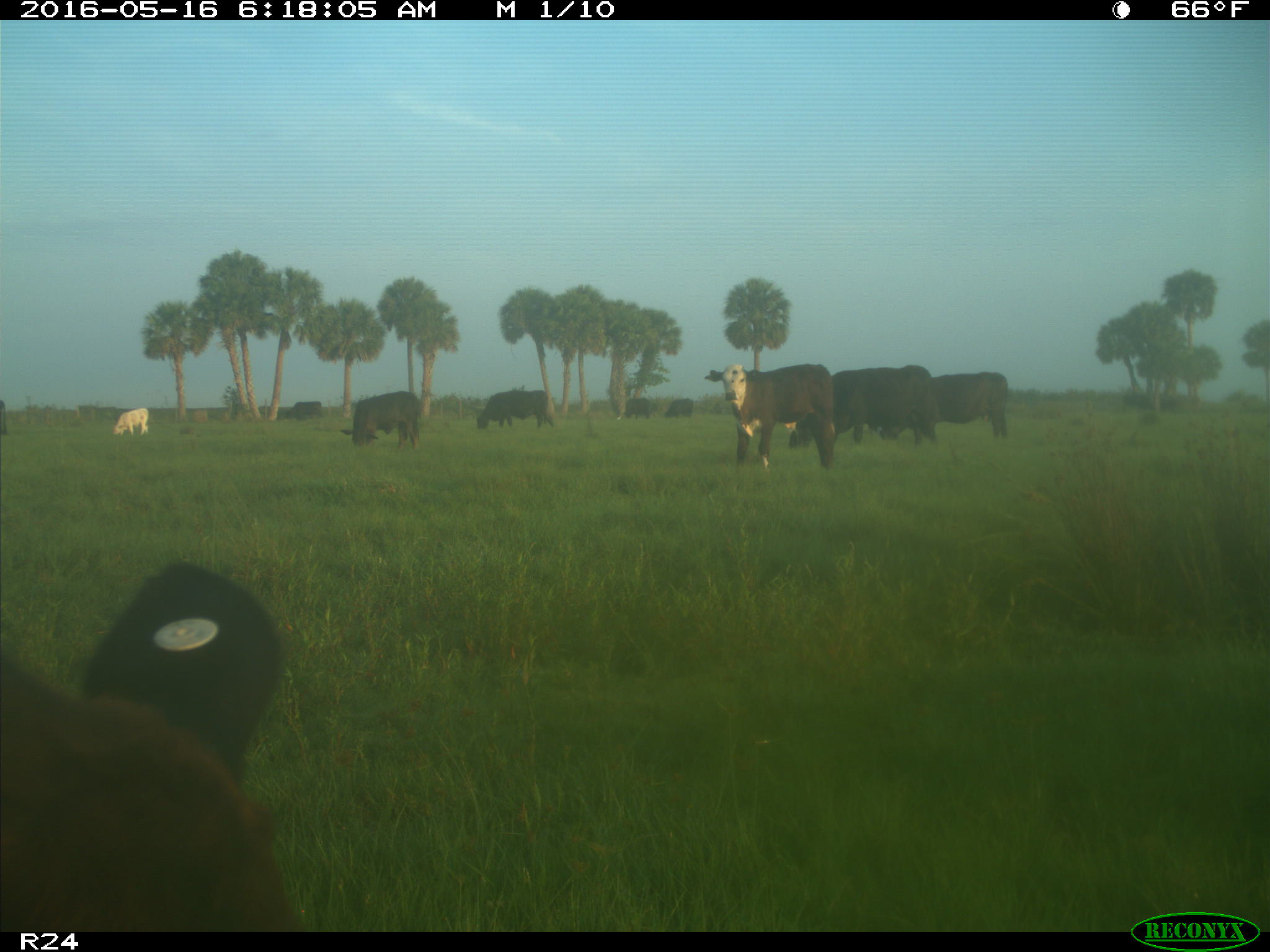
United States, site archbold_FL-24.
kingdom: Animalia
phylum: Chordata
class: Mammalia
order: Artiodactyla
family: Bovidae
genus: Bos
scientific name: Bos taurus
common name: domestic cow